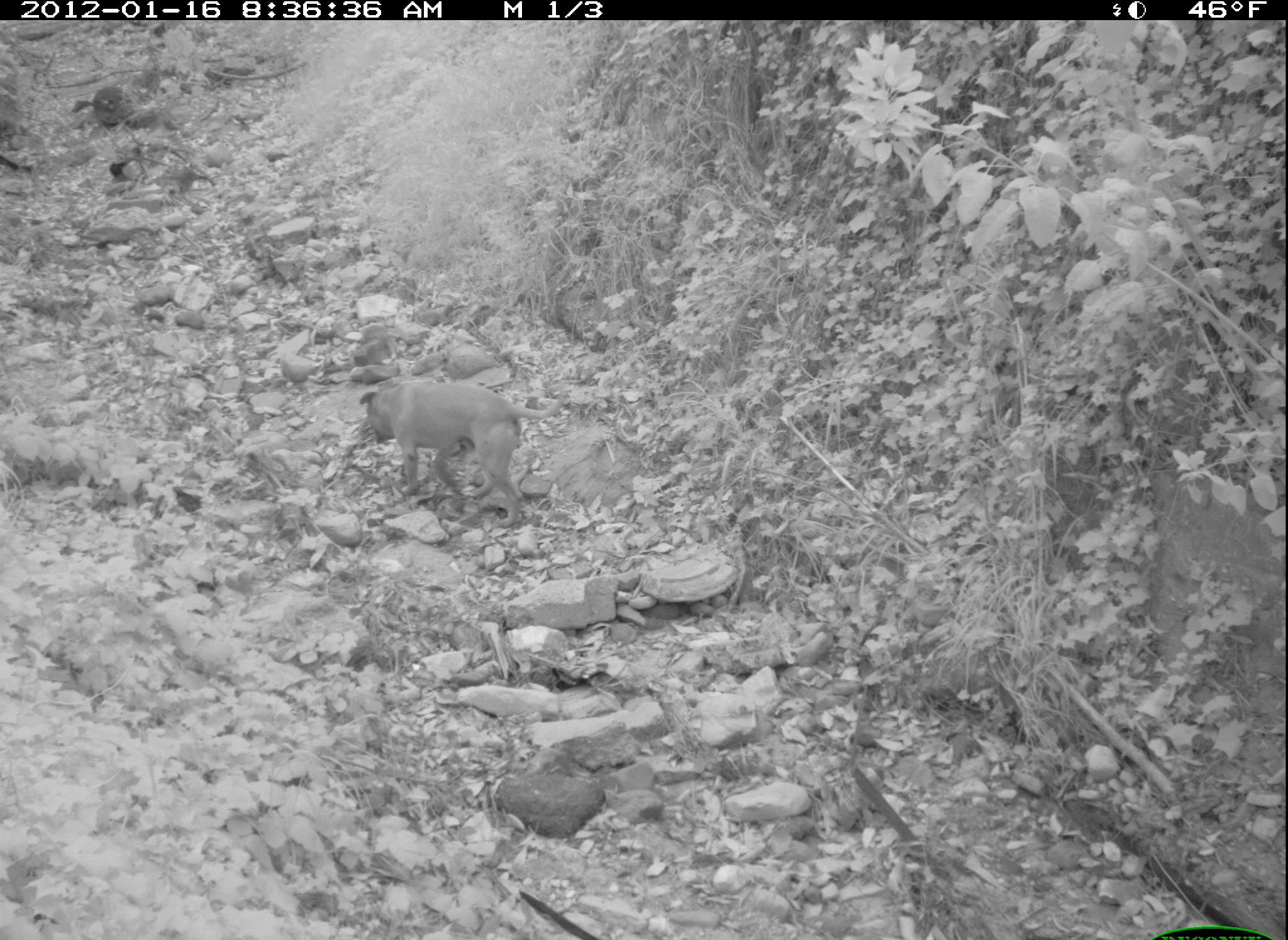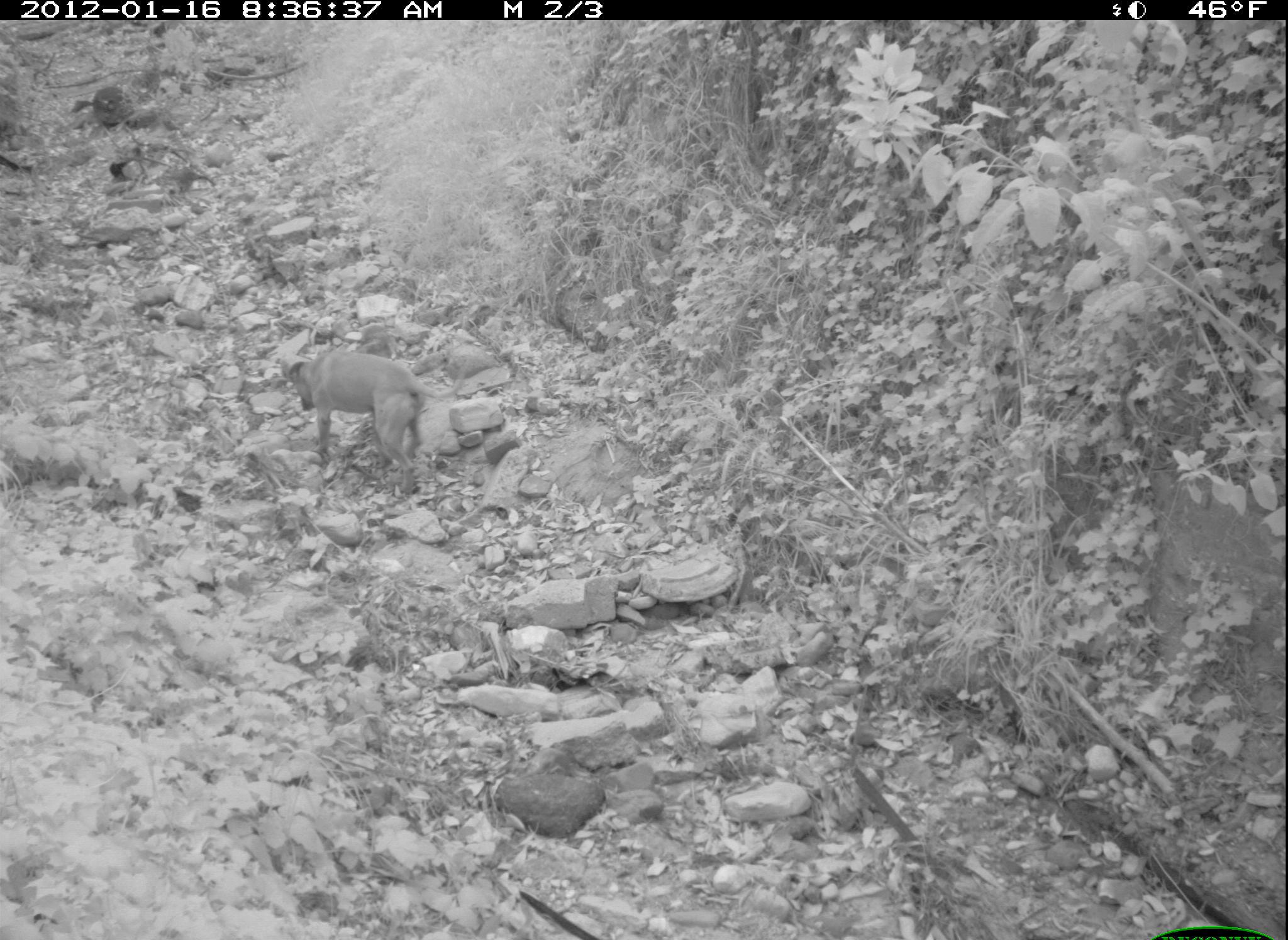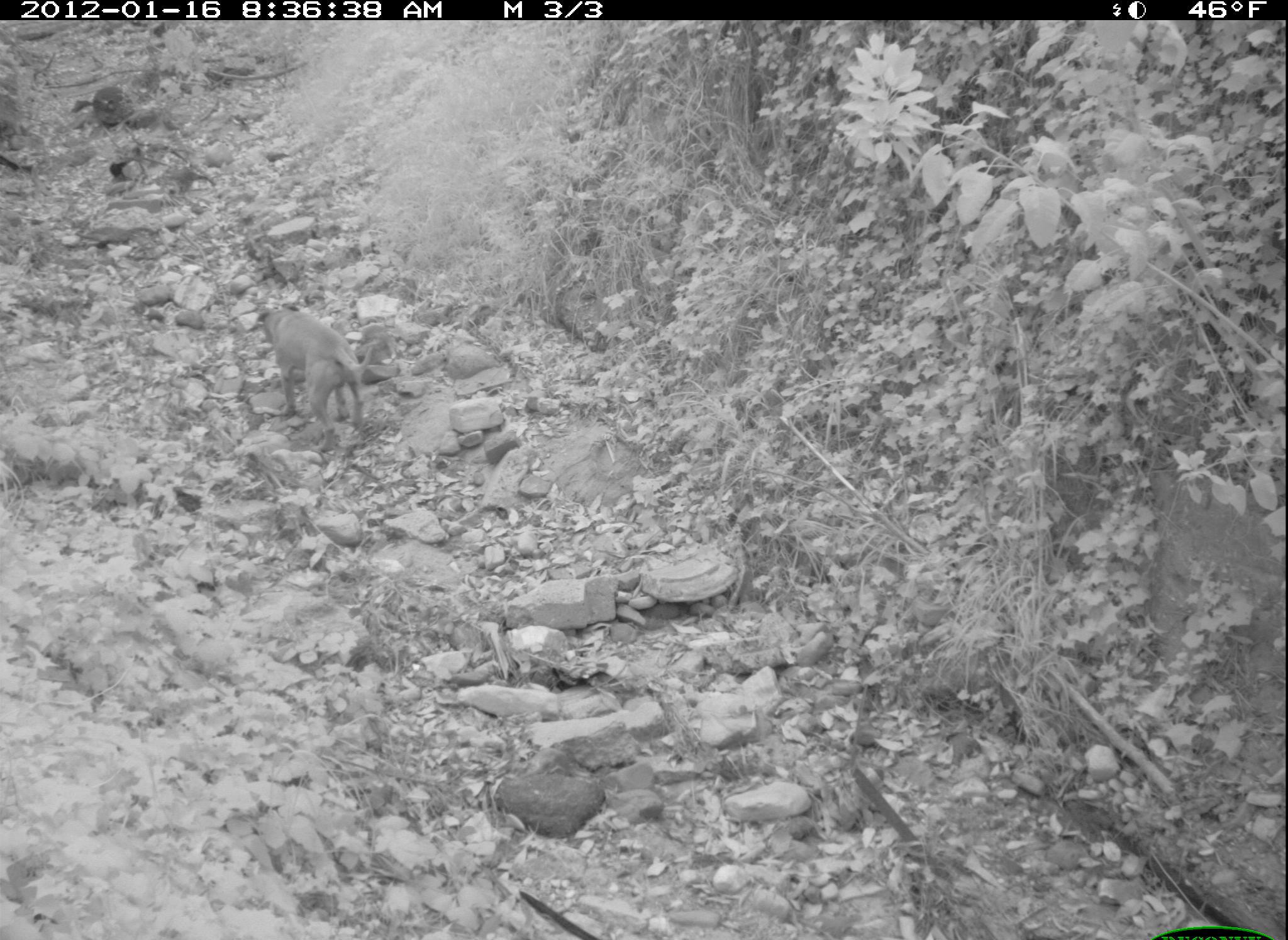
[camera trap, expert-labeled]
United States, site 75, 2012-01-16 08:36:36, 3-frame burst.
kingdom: Animalia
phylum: Chordata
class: Mammalia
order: Carnivora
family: Canidae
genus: Canis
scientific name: Canis familiaris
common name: domestic dog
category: dog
Dog (domestic dog) (Canis familiaris).